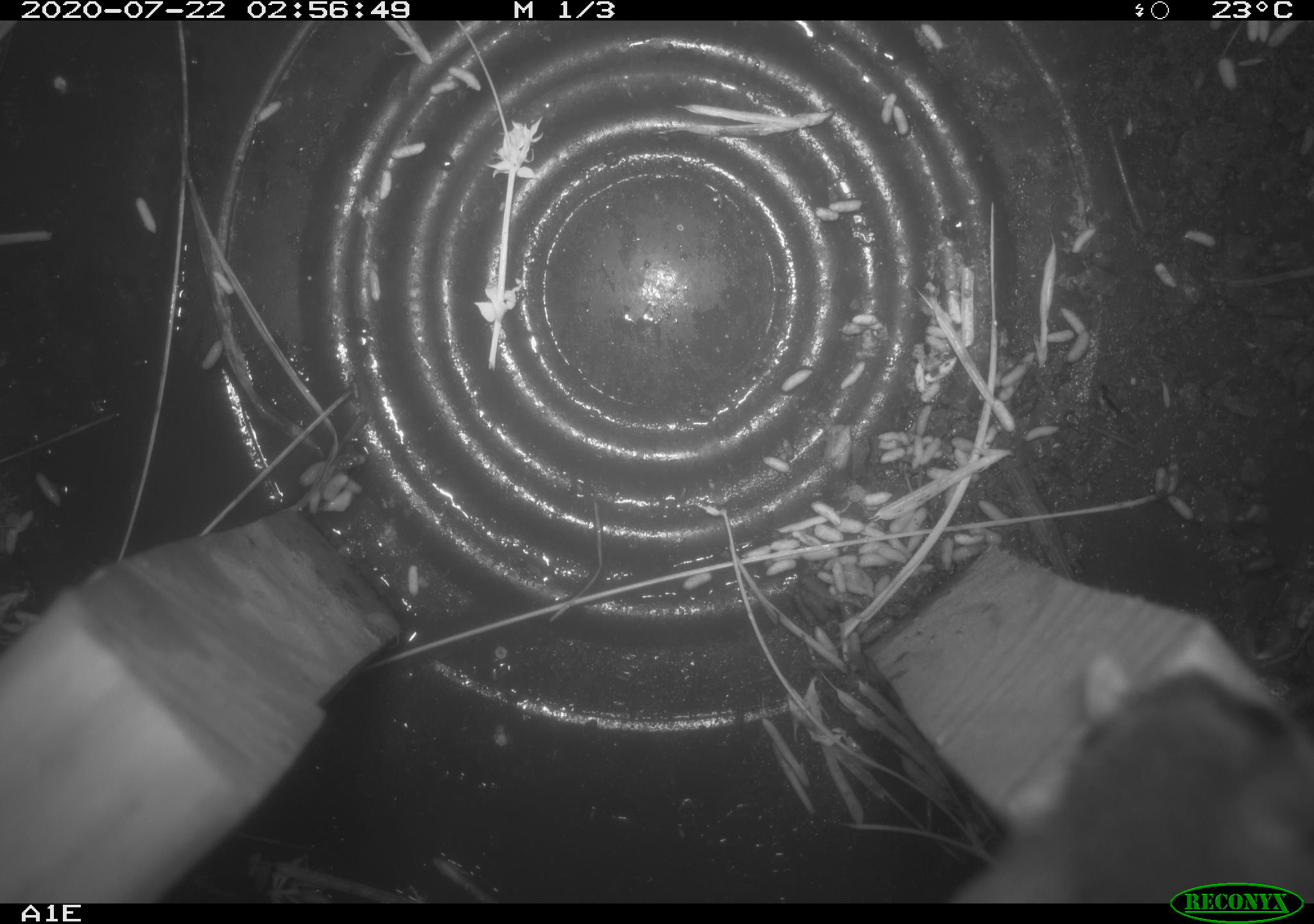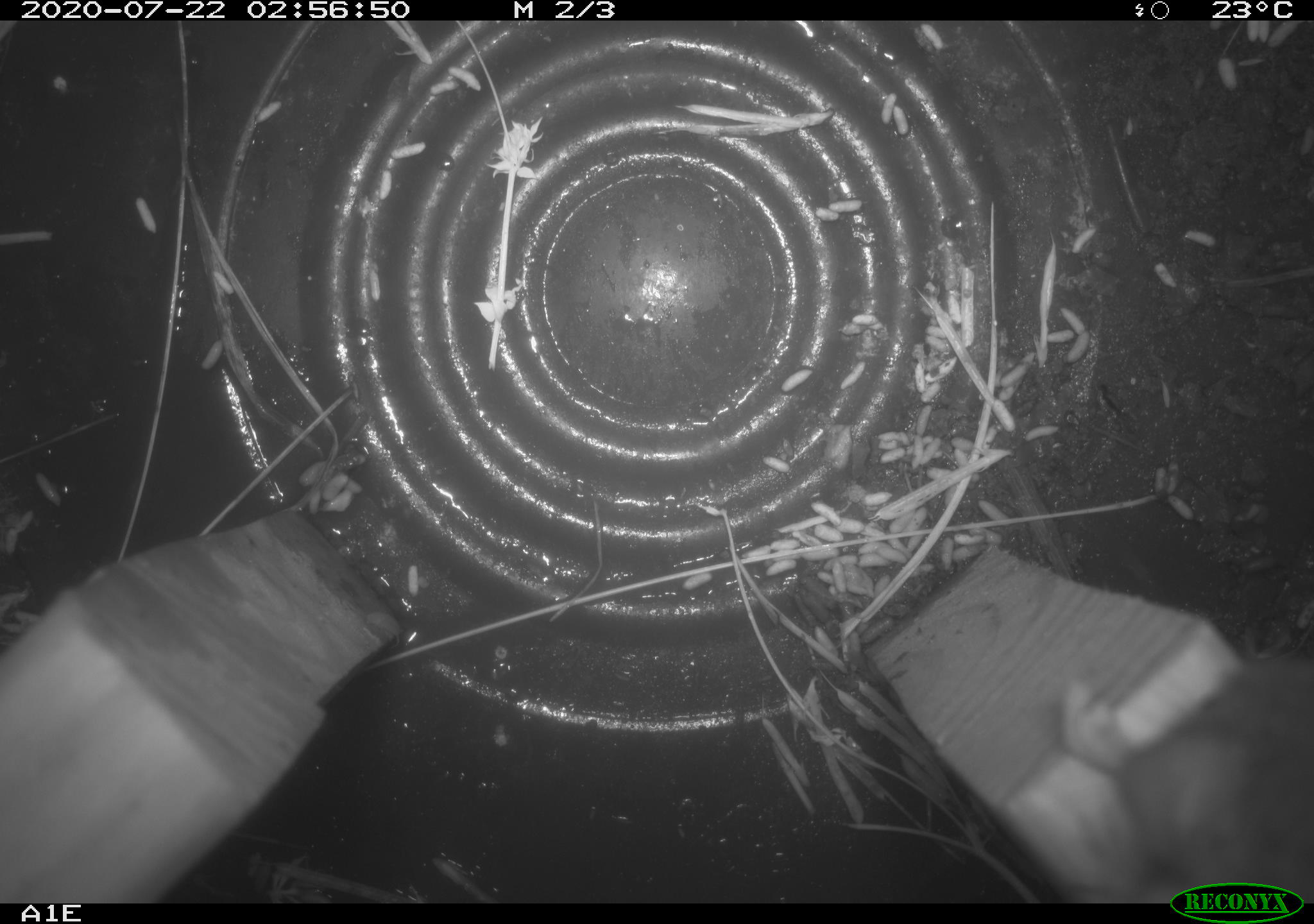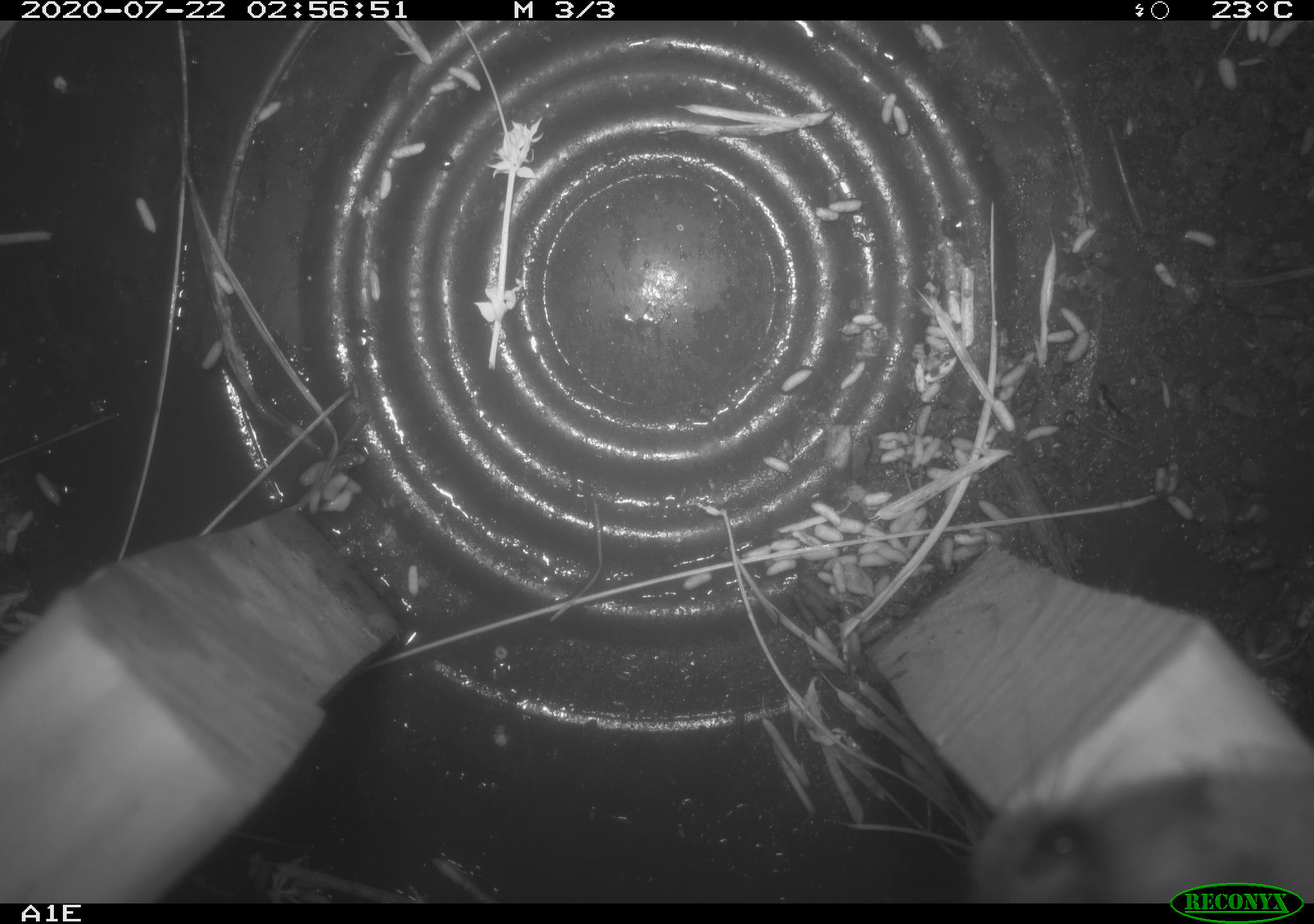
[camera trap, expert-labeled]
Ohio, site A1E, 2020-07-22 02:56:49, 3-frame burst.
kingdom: Animalia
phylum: Chordata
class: Mammalia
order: Rodentia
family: Cricetidae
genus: Peromyscus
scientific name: Peromyscus leucopus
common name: white-footed mouse